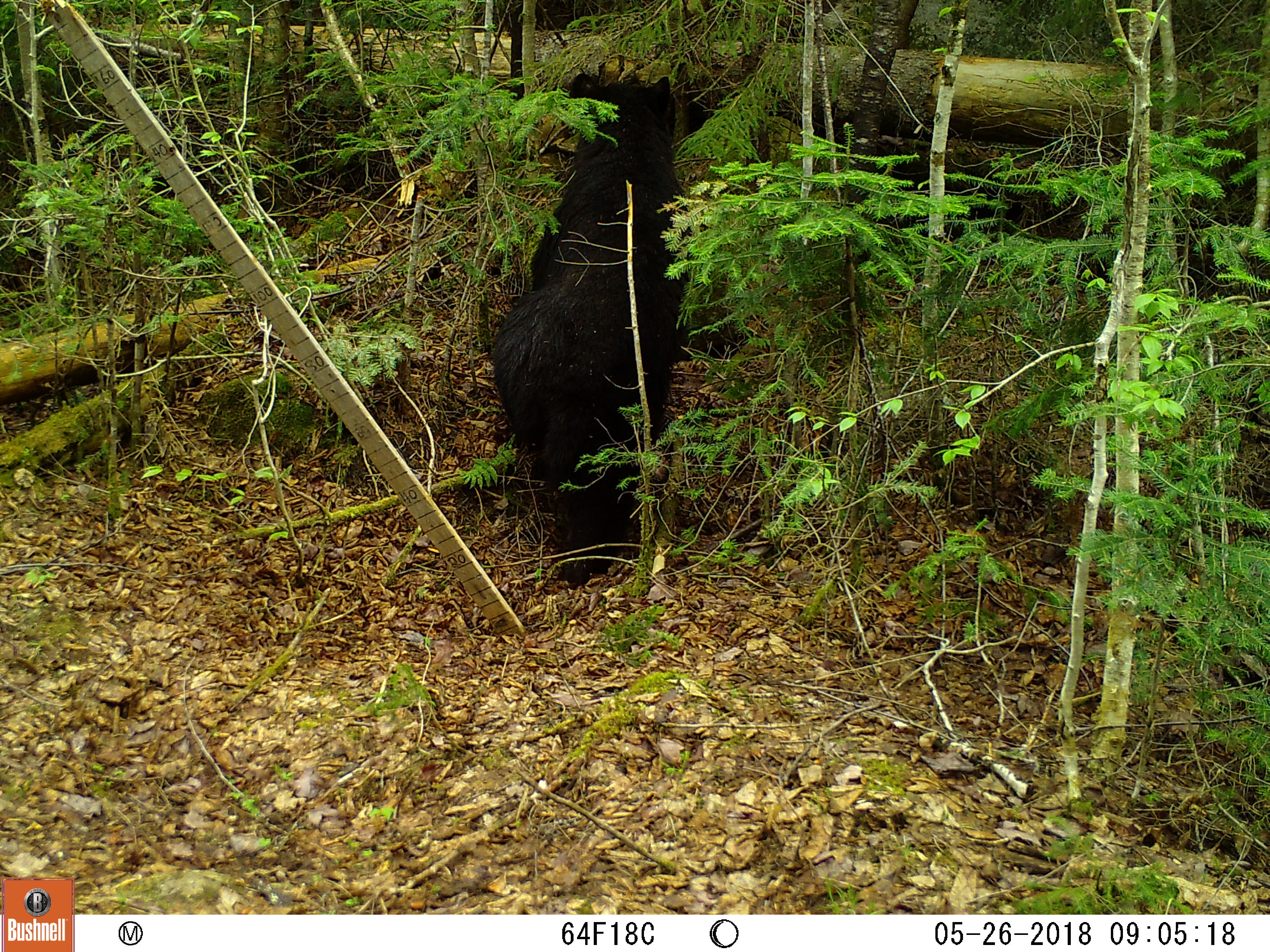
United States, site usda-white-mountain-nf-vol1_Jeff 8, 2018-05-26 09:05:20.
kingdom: Animalia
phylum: Chordata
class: Mammalia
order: Carnivora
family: Ursidae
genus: Ursus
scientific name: Ursus americanus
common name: black bear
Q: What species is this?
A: Black bear (Ursus americanus).